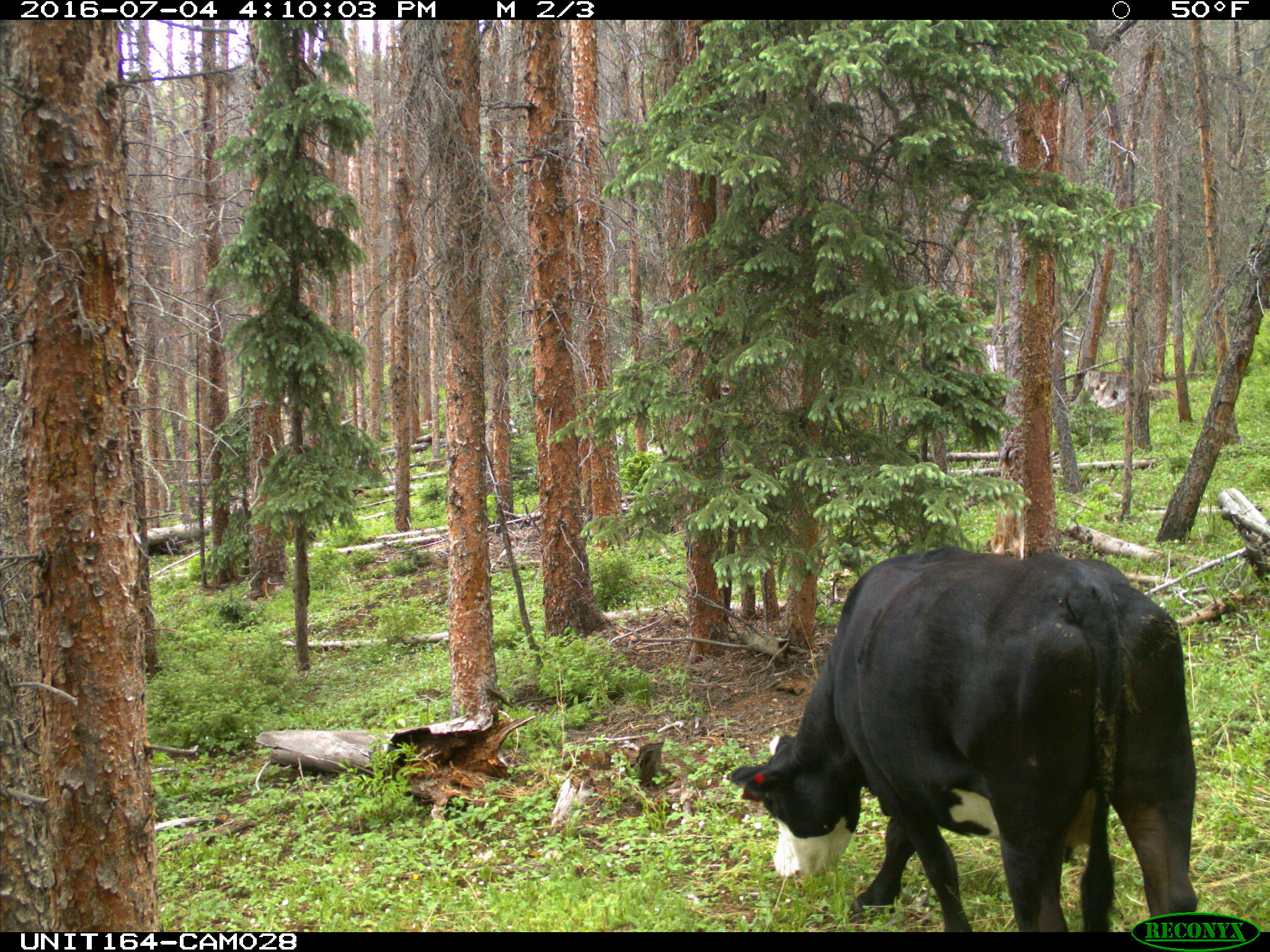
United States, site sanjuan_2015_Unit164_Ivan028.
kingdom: Animalia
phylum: Chordata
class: Mammalia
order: Artiodactyla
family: Bovidae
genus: Bos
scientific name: Bos taurus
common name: domestic cow